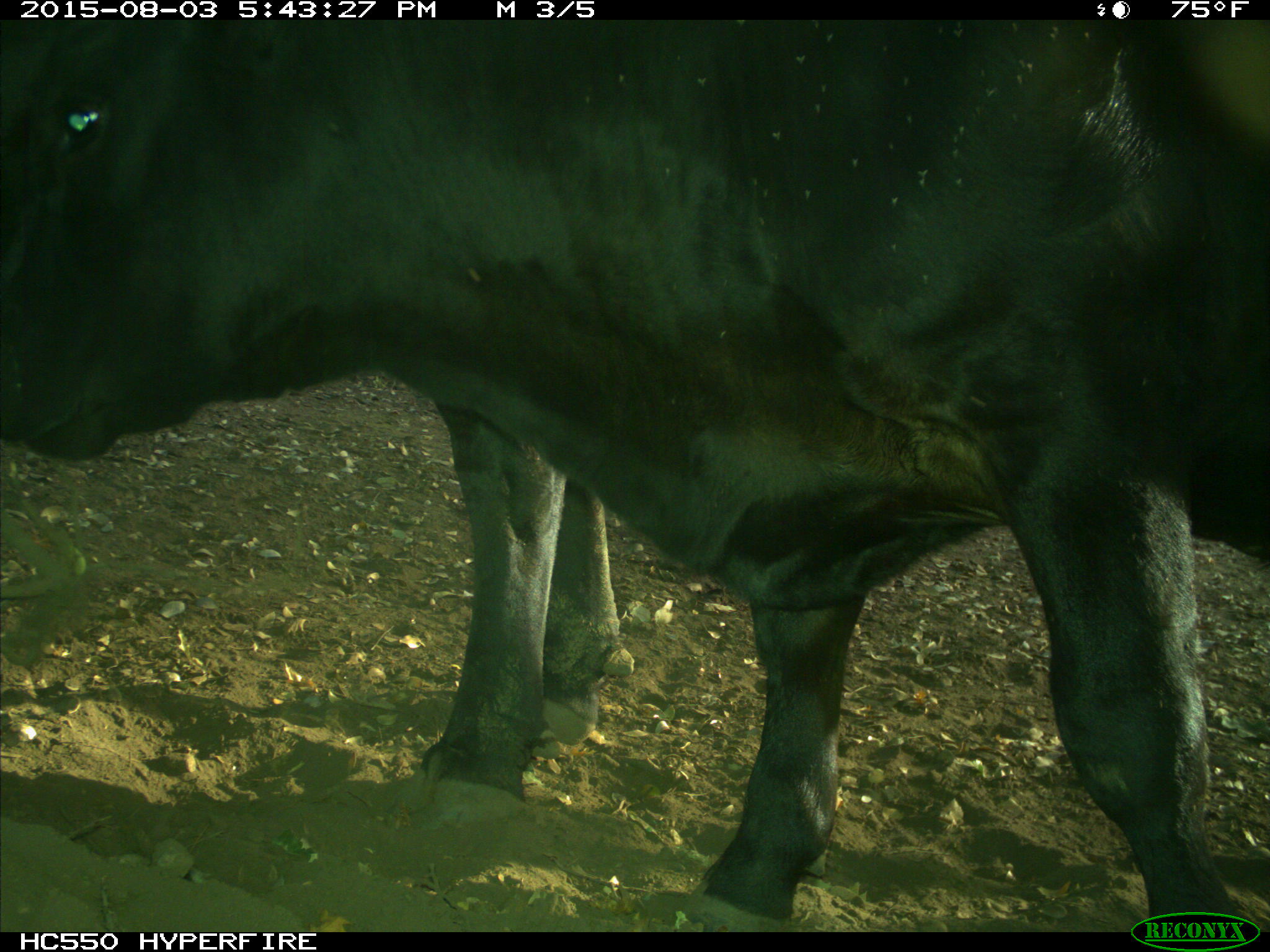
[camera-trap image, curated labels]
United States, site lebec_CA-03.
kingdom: Animalia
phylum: Chordata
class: Mammalia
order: Artiodactyla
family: Bovidae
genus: Bos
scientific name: Bos taurus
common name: domestic cow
Bos taurus (domestic cow).